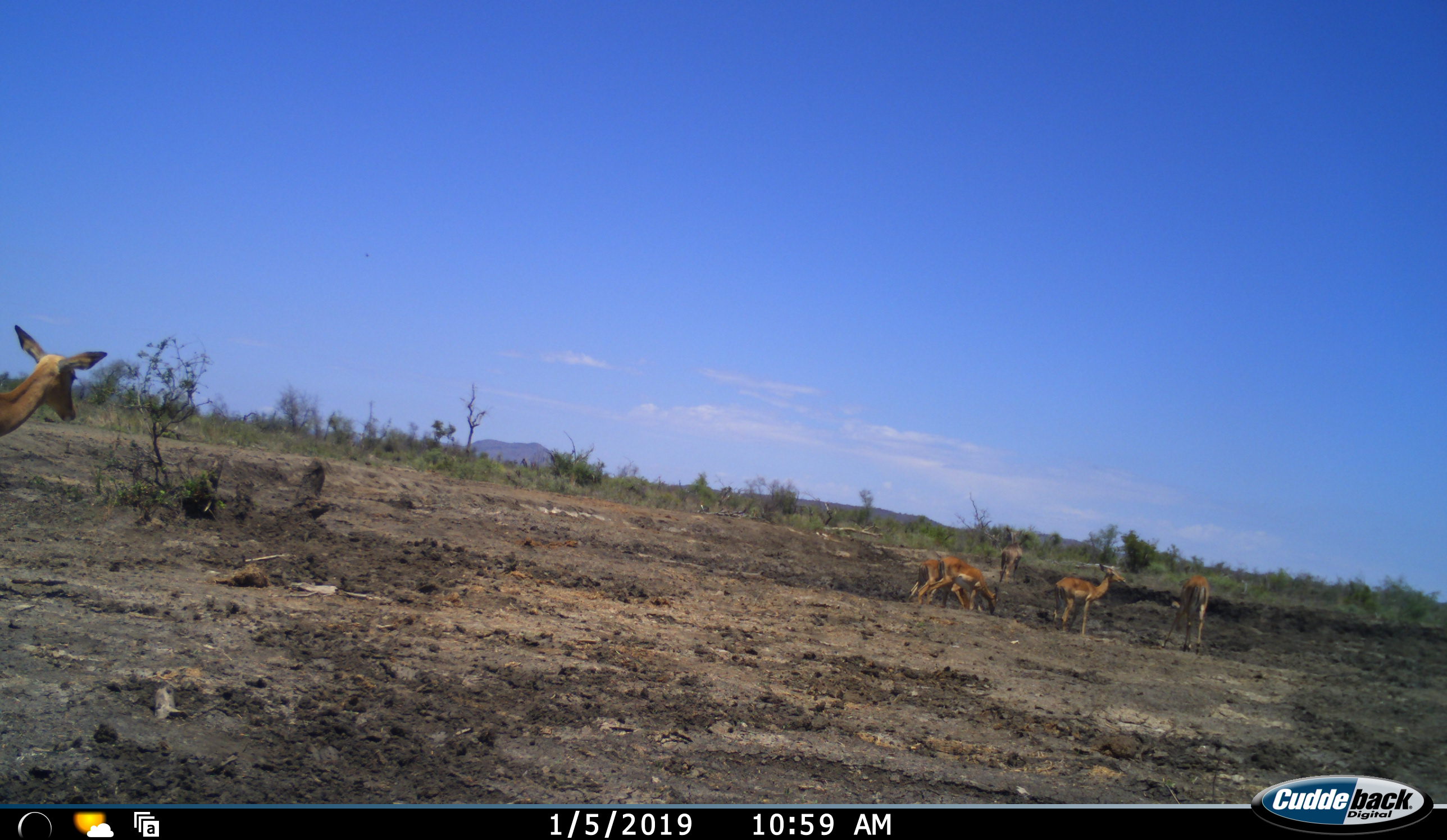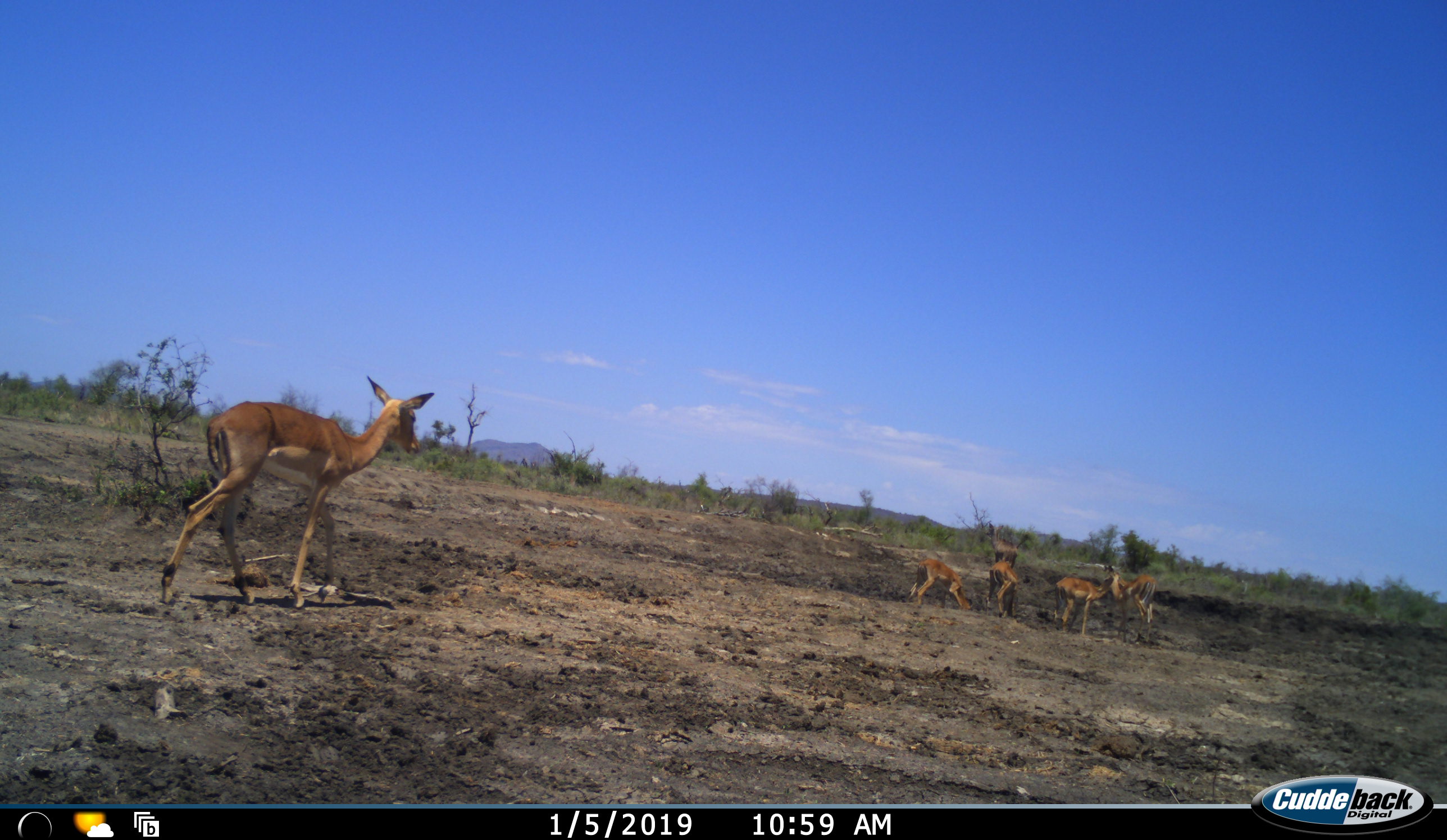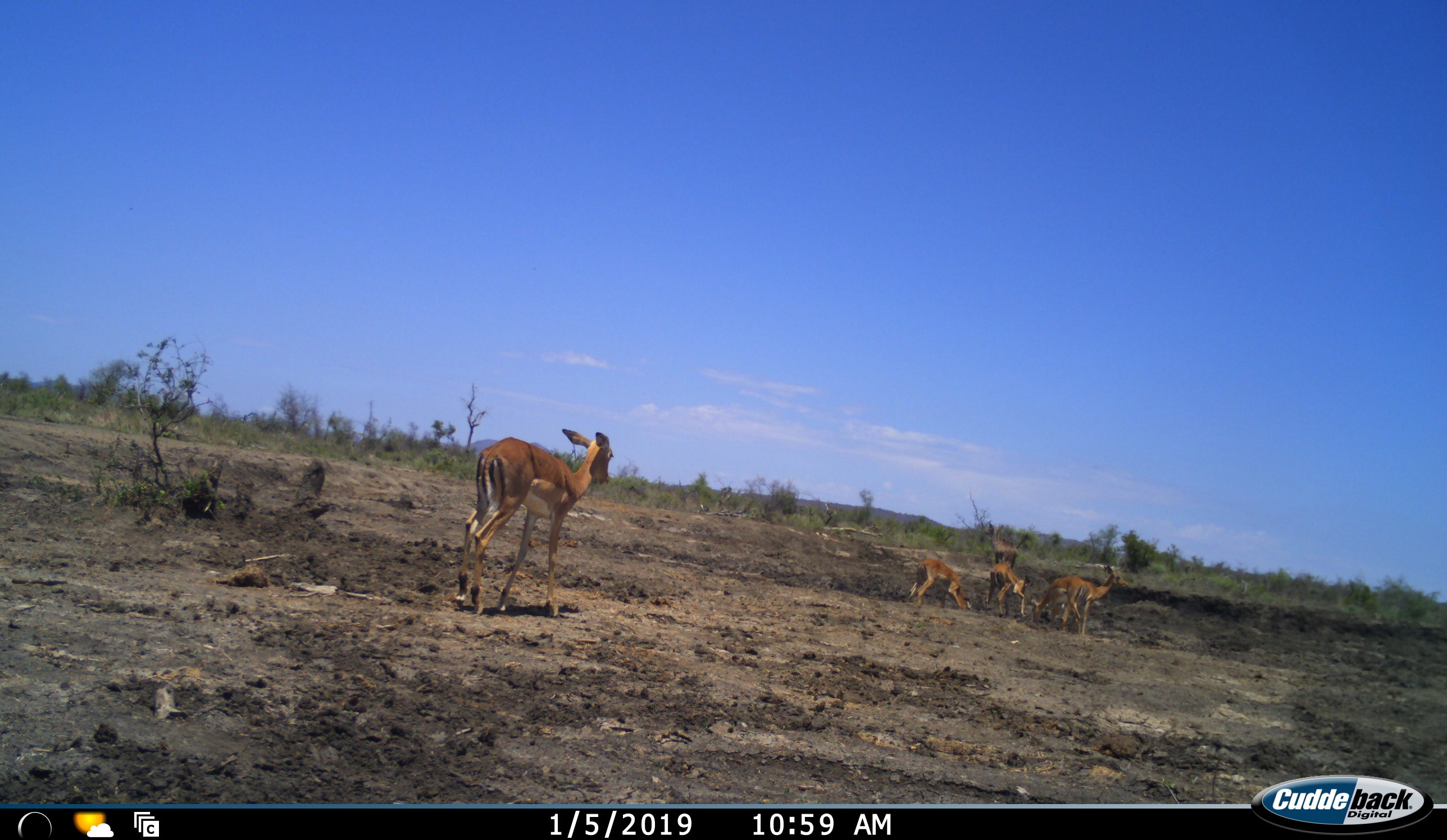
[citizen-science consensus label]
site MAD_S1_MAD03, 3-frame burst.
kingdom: Animalia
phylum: Chordata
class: Mammalia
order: Artiodactyla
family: Bovidae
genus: Aepyceros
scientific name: Aepyceros melampus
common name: impala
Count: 6.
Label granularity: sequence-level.